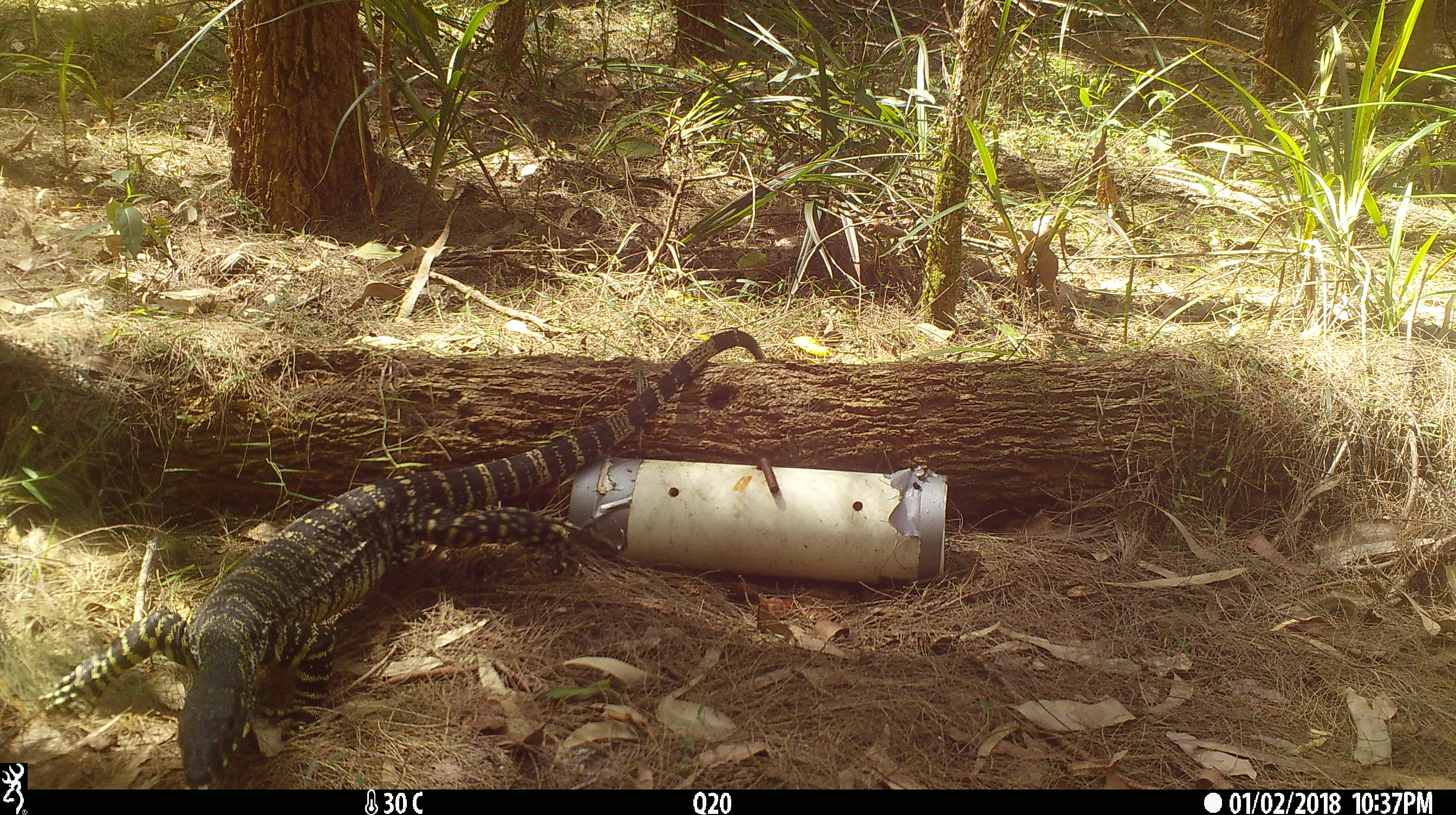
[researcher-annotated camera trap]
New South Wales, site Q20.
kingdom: Animalia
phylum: Chordata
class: Reptilia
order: Squamata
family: Varanidae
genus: Varanus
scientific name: Varanus varius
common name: lace monitor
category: goanna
Goanna (lace monitor) (Varanus varius).